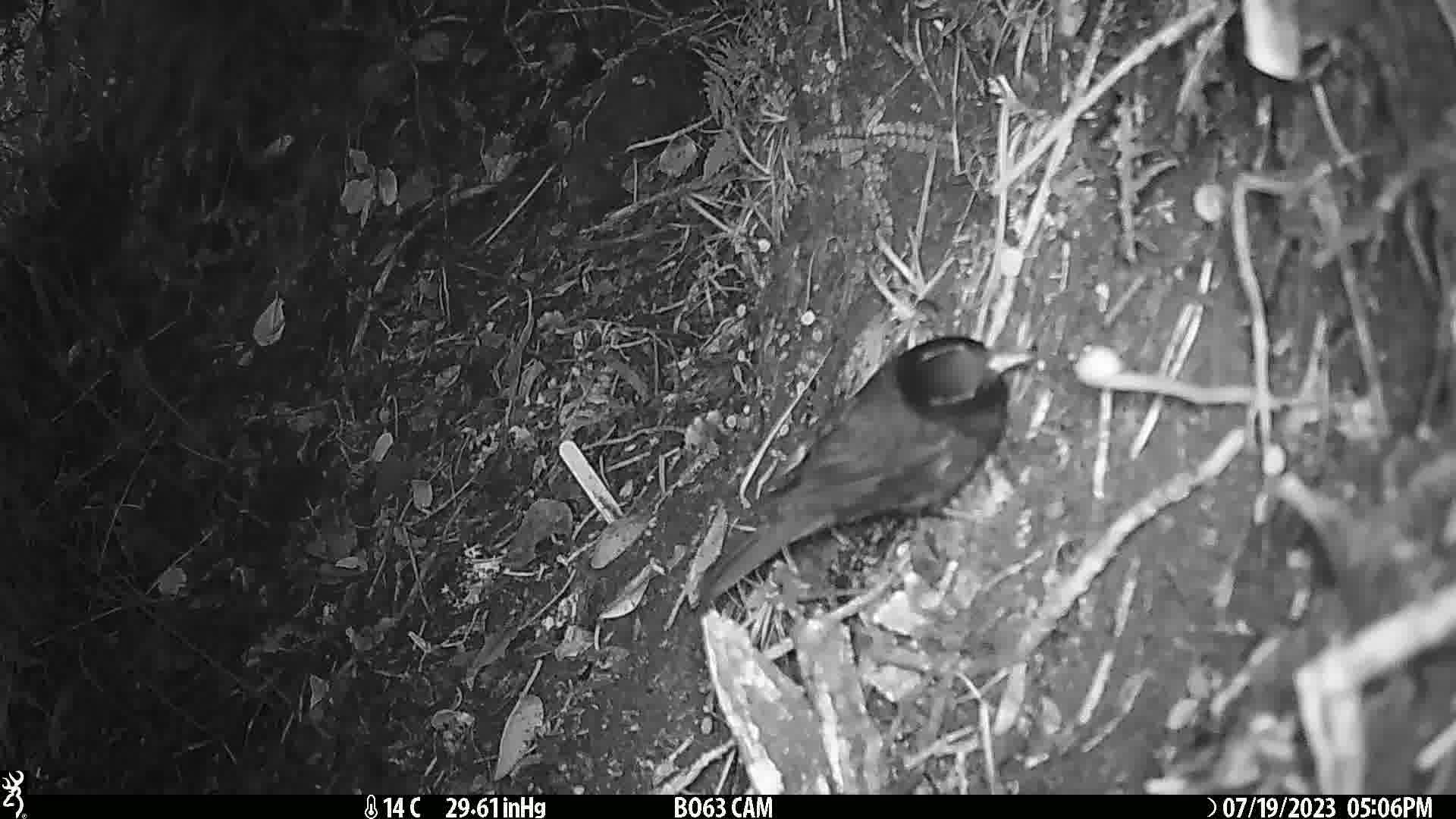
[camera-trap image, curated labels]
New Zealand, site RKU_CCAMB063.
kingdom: Animalia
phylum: Chordata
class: Aves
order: Passeriformes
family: Turdidae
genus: Turdus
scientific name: Turdus merula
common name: eurasian blackbird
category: blackbird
Blackbird (eurasian blackbird) (Turdus merula).